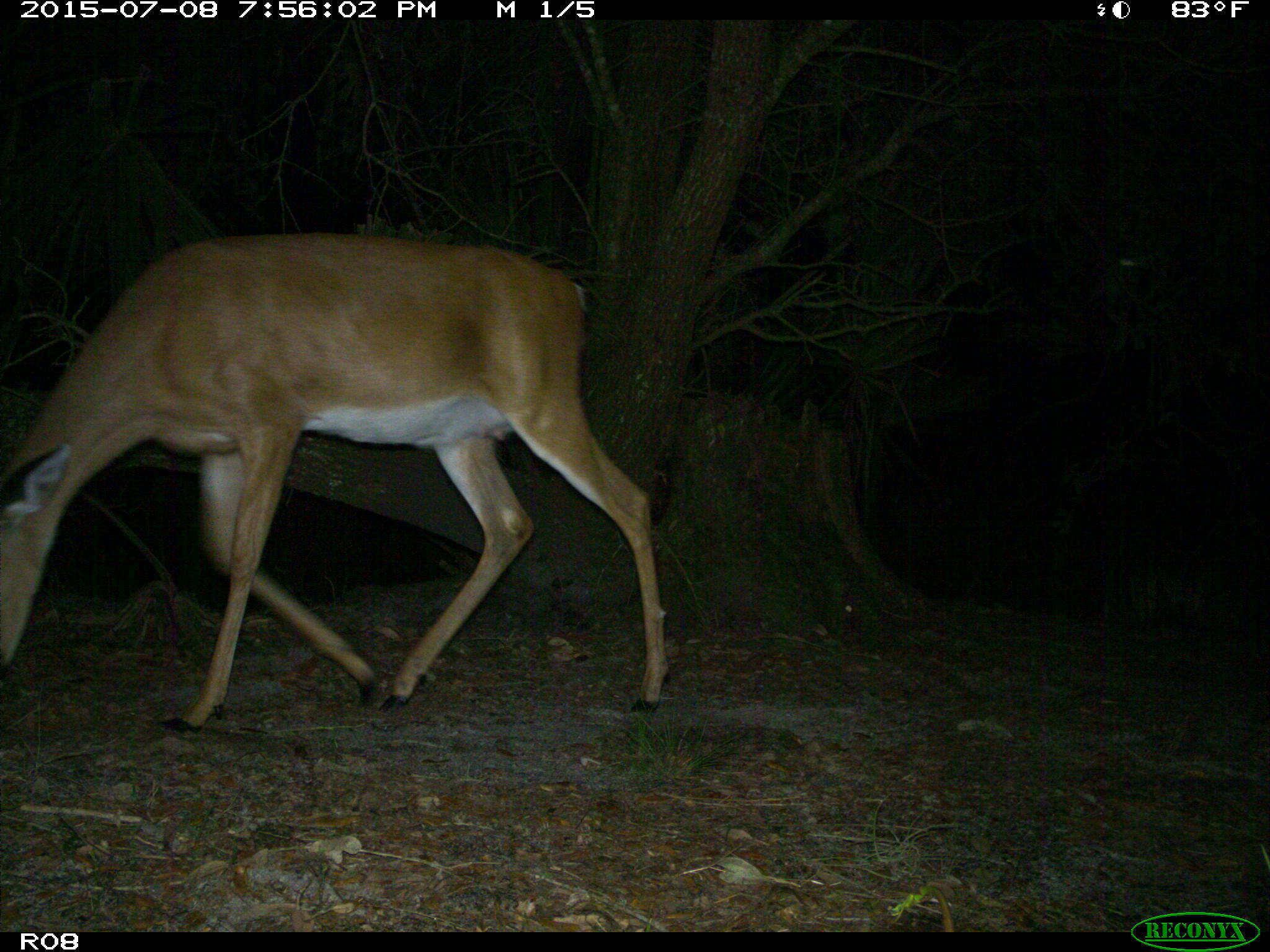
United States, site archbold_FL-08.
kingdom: Animalia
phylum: Chordata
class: Mammalia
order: Artiodactyla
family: Cervidae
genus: Odocoileus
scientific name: Odocoileus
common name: deer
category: unidentified deer